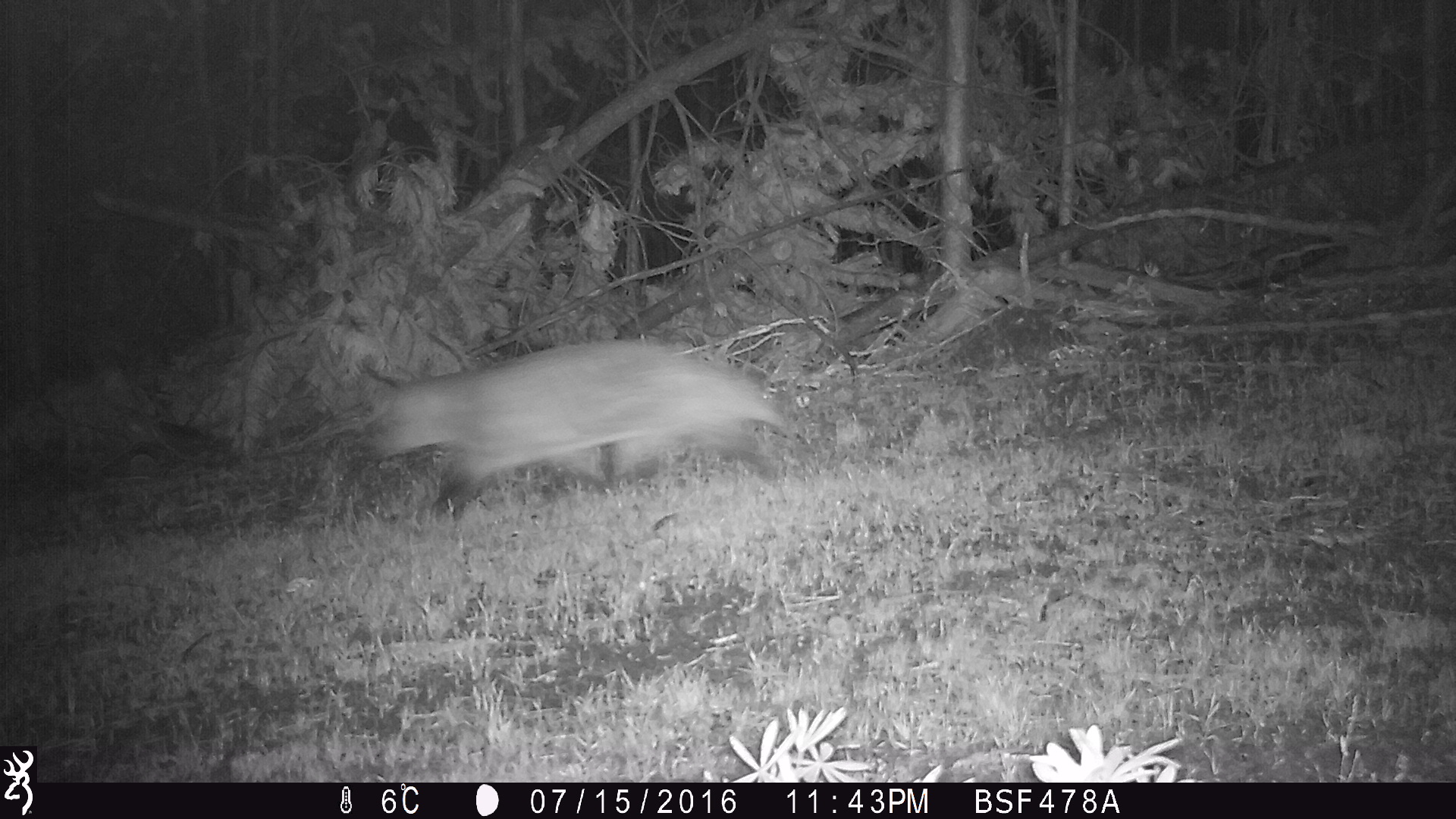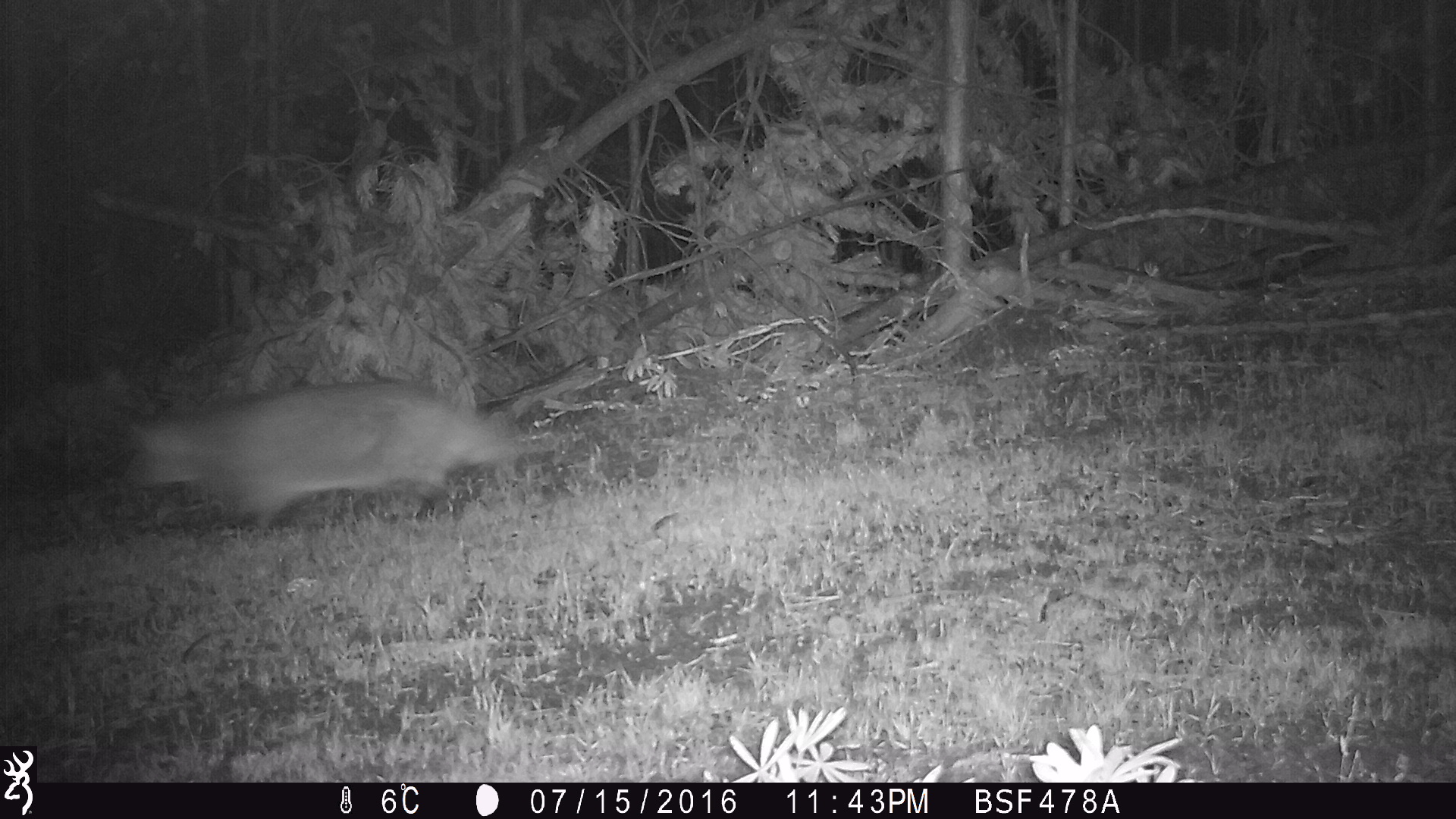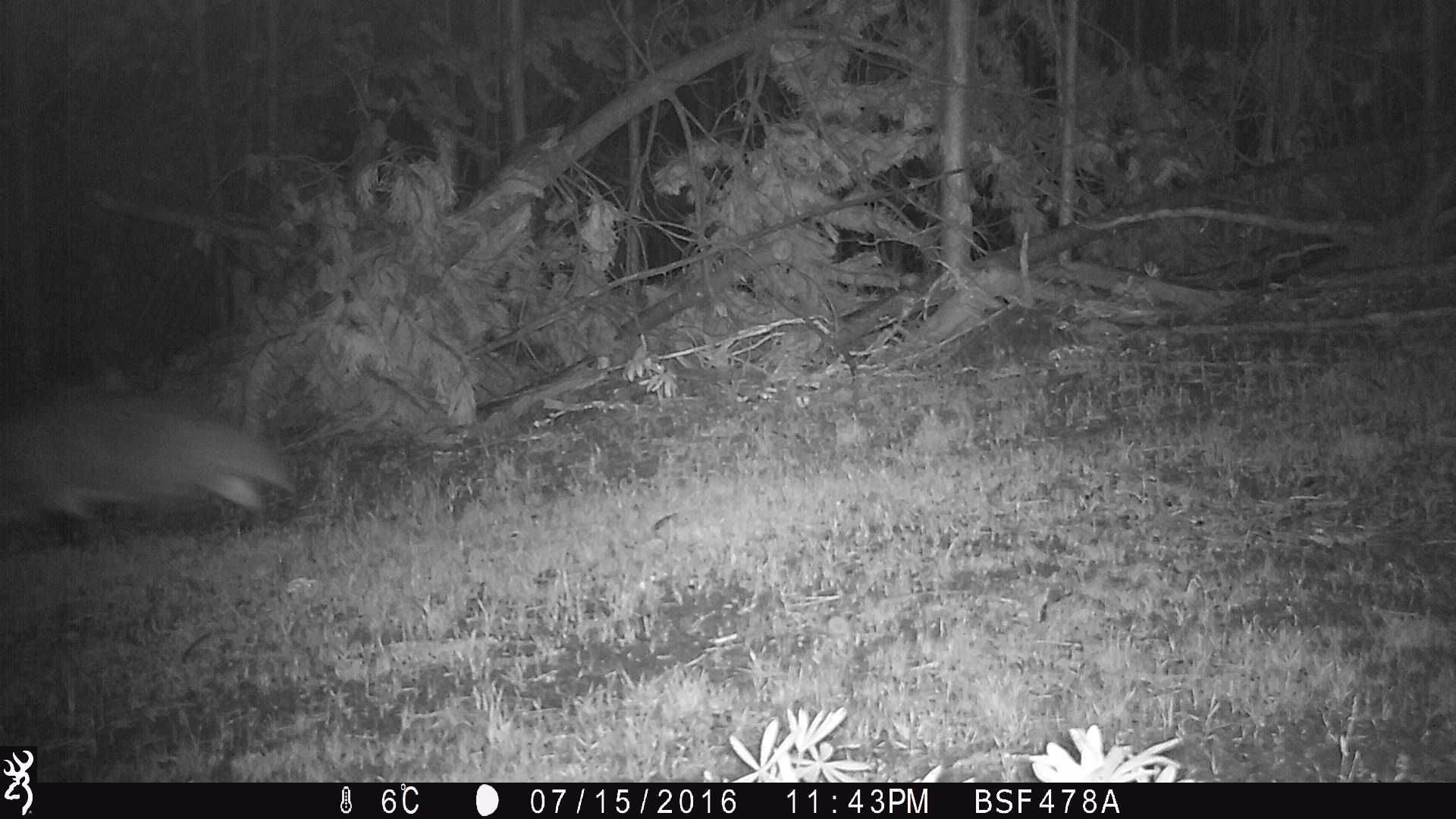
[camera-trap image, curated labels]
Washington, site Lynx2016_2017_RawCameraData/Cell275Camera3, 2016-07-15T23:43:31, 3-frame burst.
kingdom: Animalia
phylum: Chordata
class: Mammalia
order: Carnivora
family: Mustelidae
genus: Taxidea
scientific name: Taxidea taxus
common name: american badger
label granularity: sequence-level